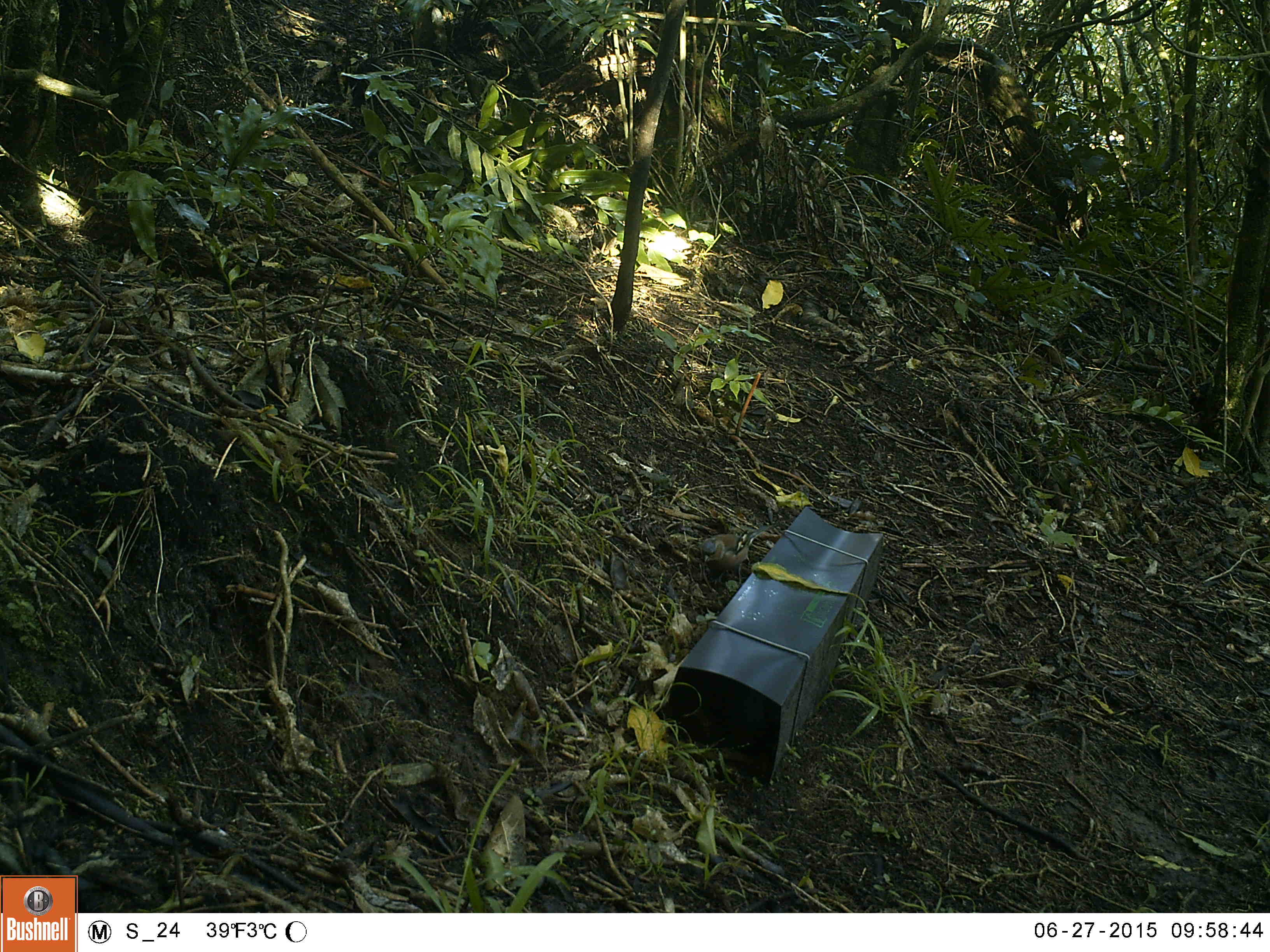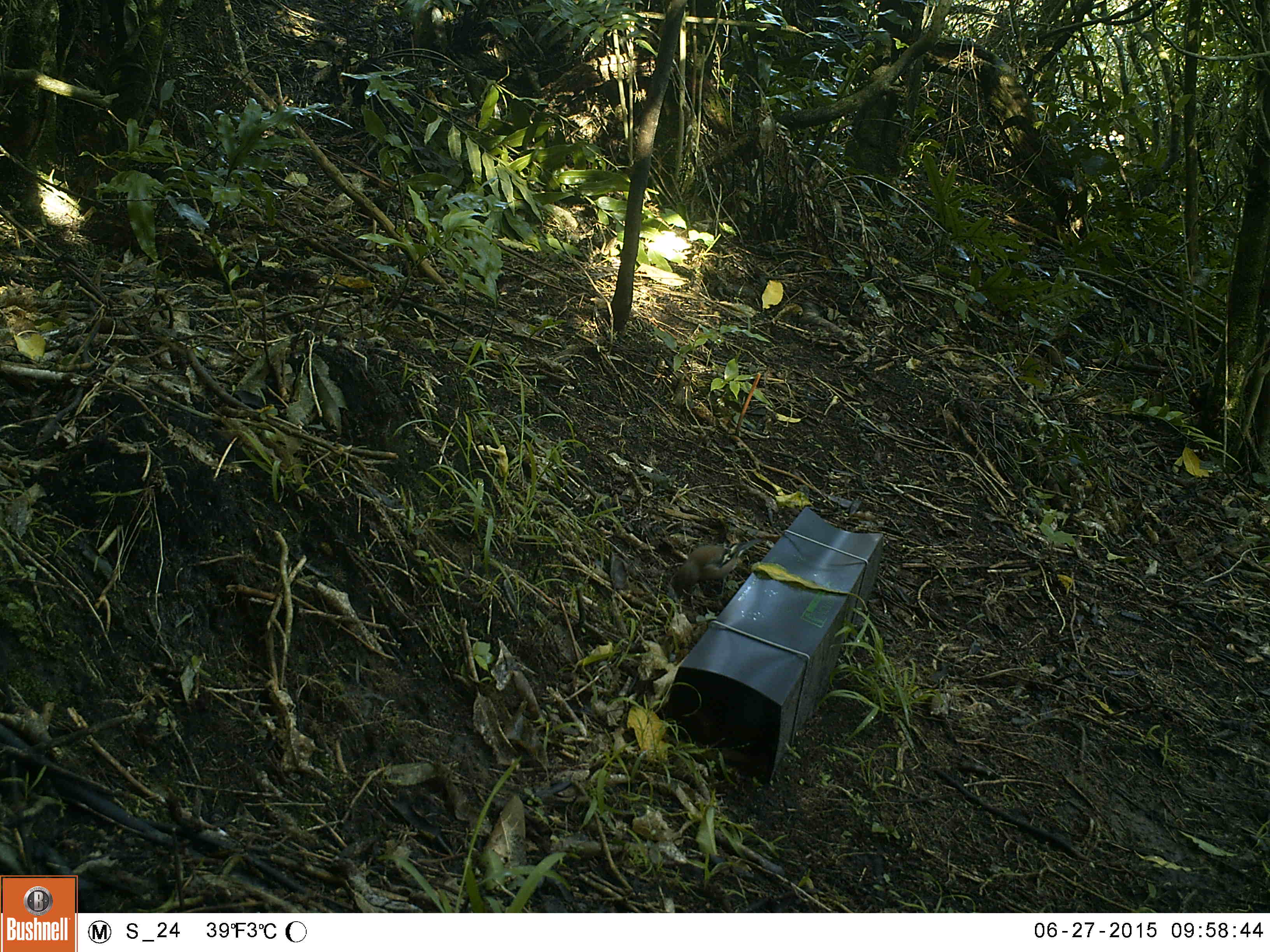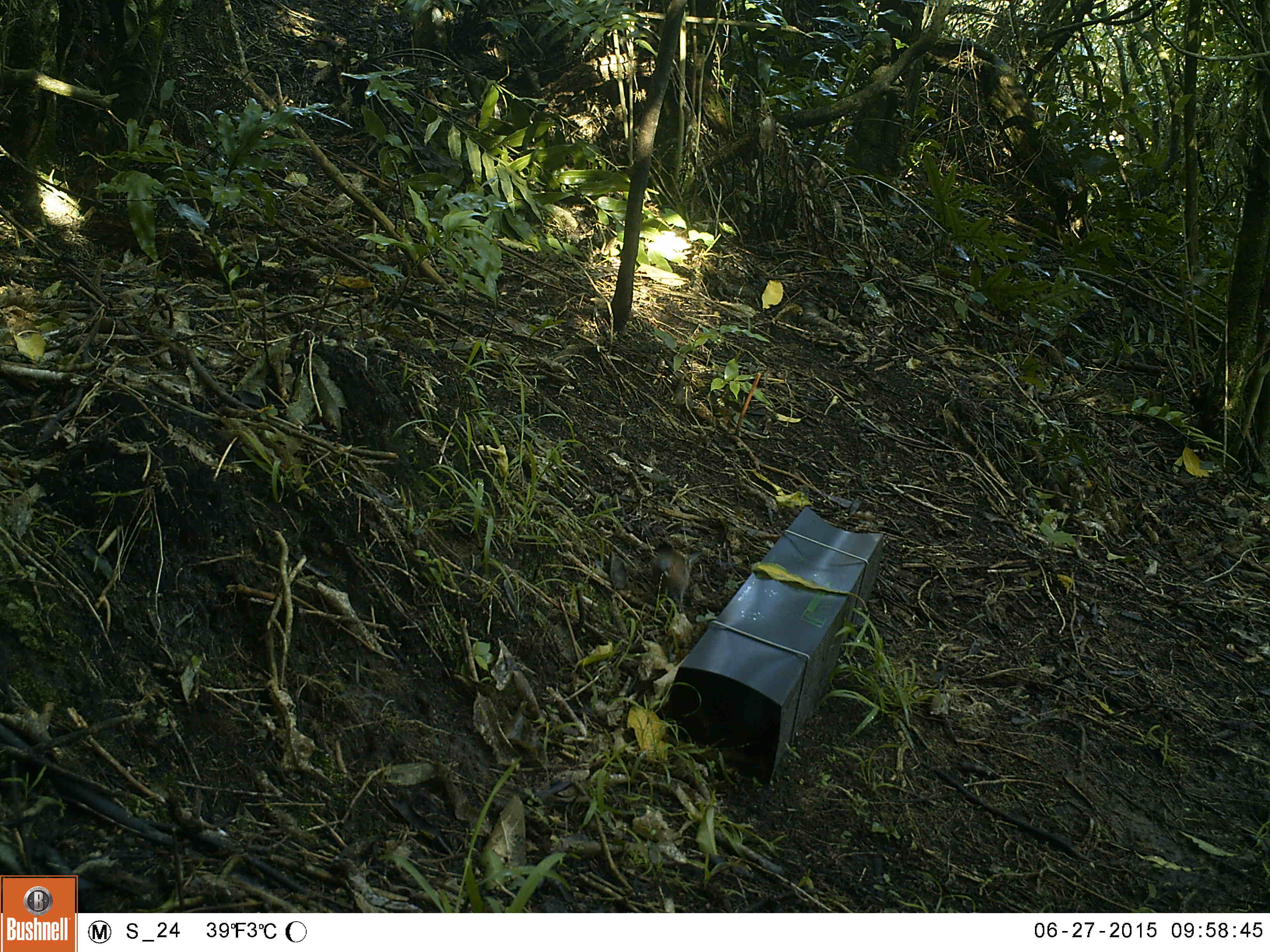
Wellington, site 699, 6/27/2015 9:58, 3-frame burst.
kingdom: Animalia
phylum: Chordata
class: Aves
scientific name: Aves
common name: bird